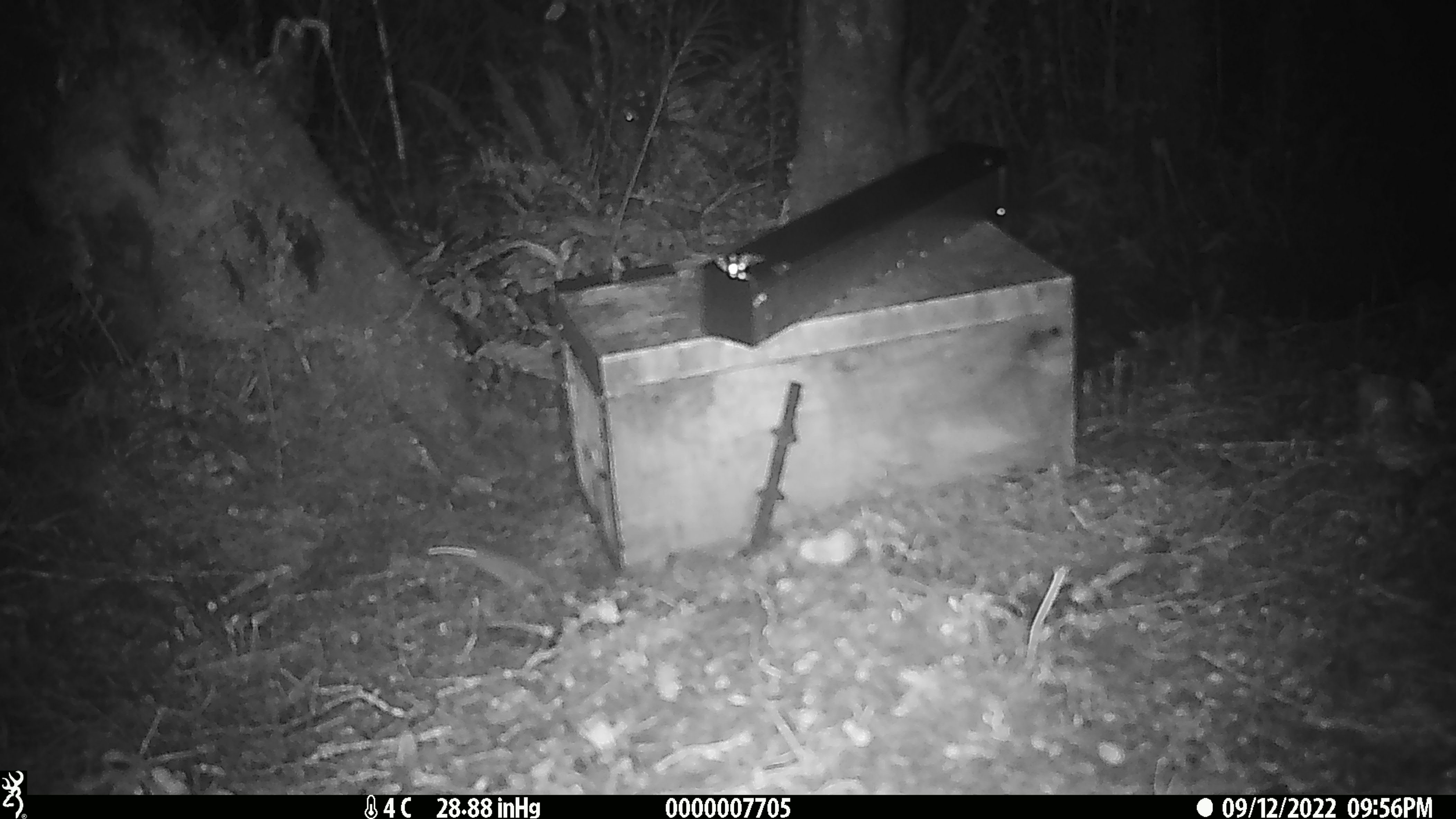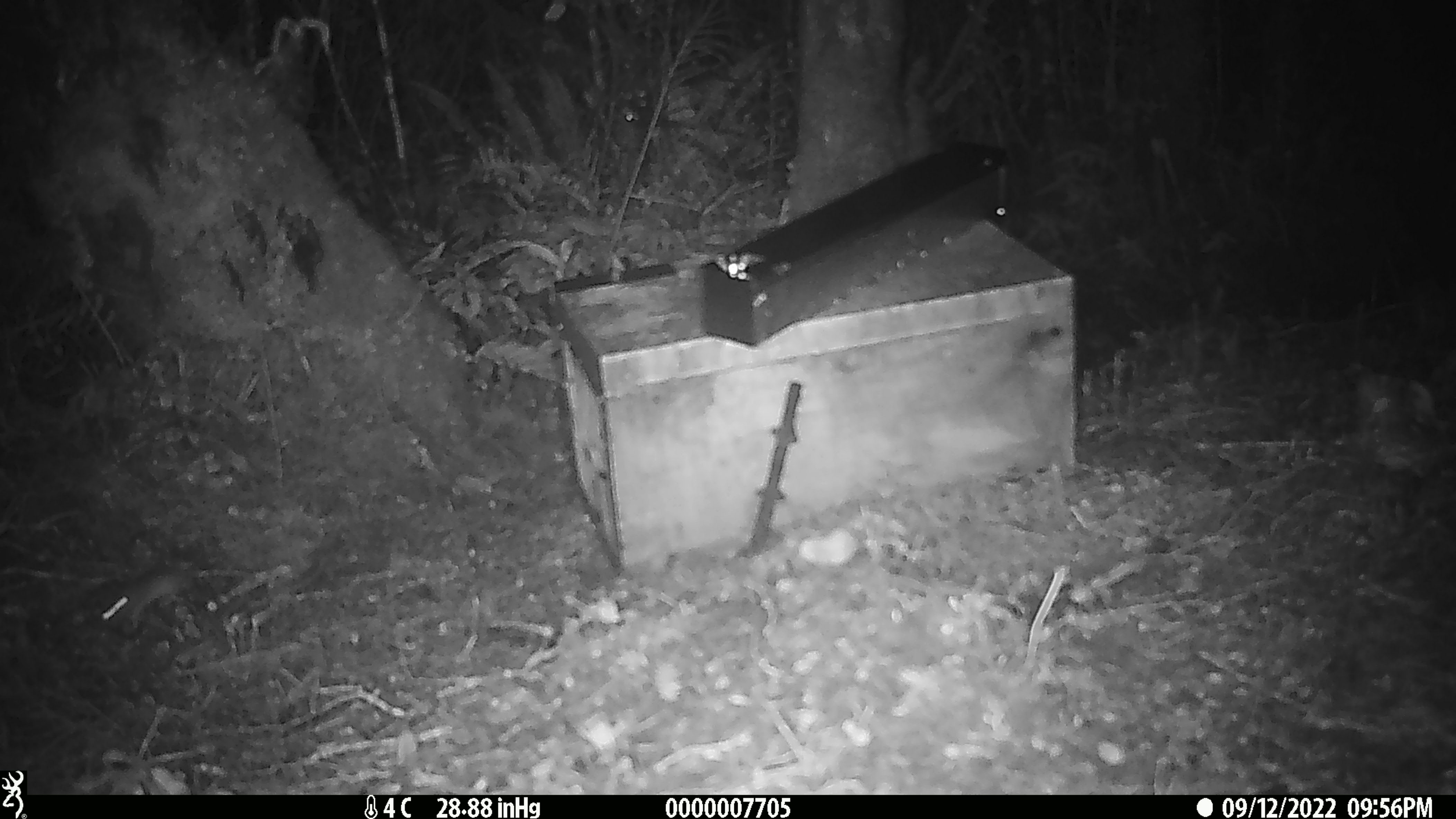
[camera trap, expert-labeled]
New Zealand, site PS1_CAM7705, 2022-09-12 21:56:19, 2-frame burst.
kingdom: Animalia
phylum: Chordata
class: Mammalia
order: Rodentia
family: Muridae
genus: Mus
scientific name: Mus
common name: mouse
Mouse (Mus).